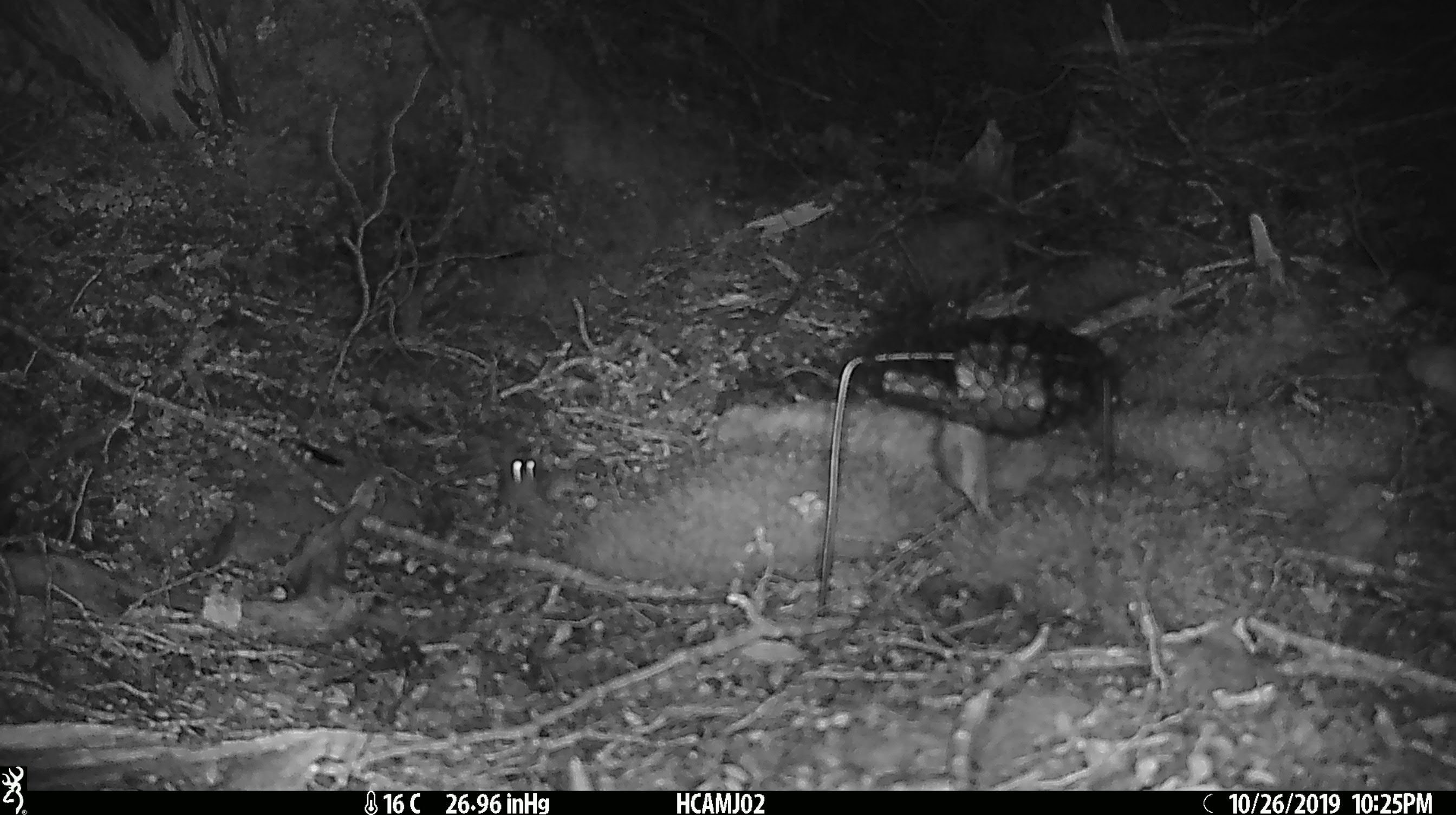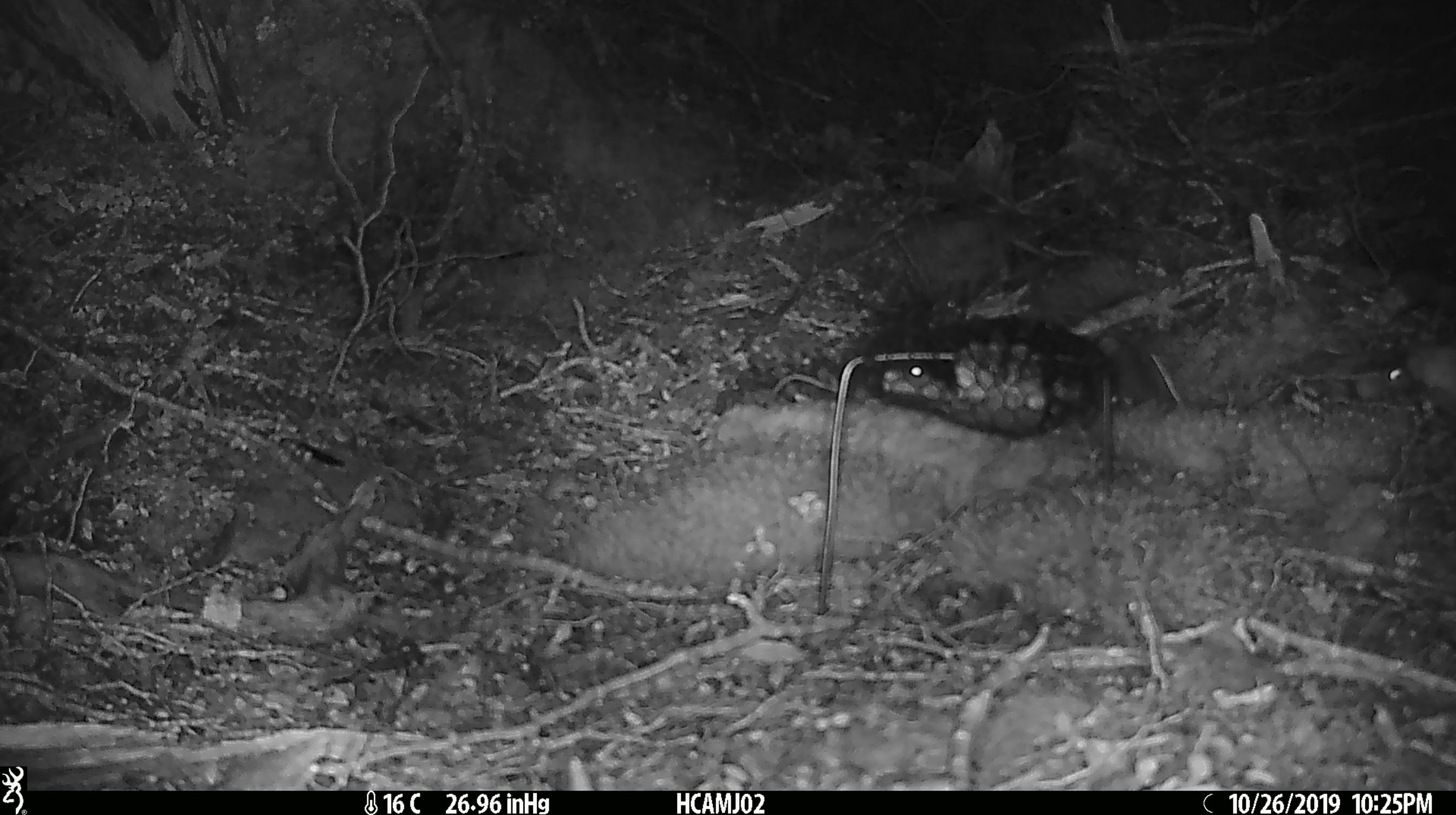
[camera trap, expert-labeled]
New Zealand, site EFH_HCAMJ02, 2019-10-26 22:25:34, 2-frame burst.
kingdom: Animalia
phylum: Chordata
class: Mammalia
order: Rodentia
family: Muridae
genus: Mus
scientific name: Mus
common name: mouse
Mouse (Mus).